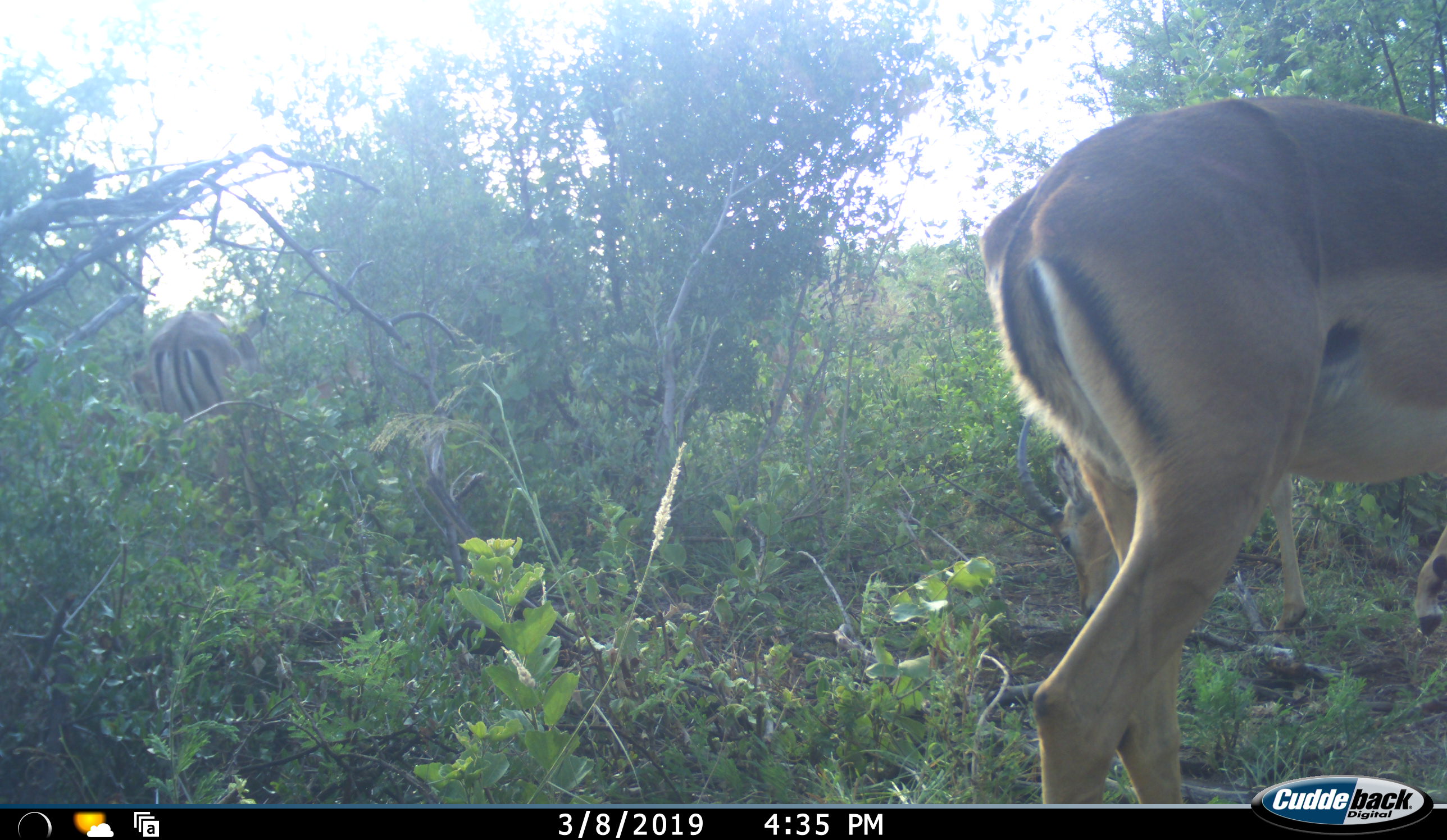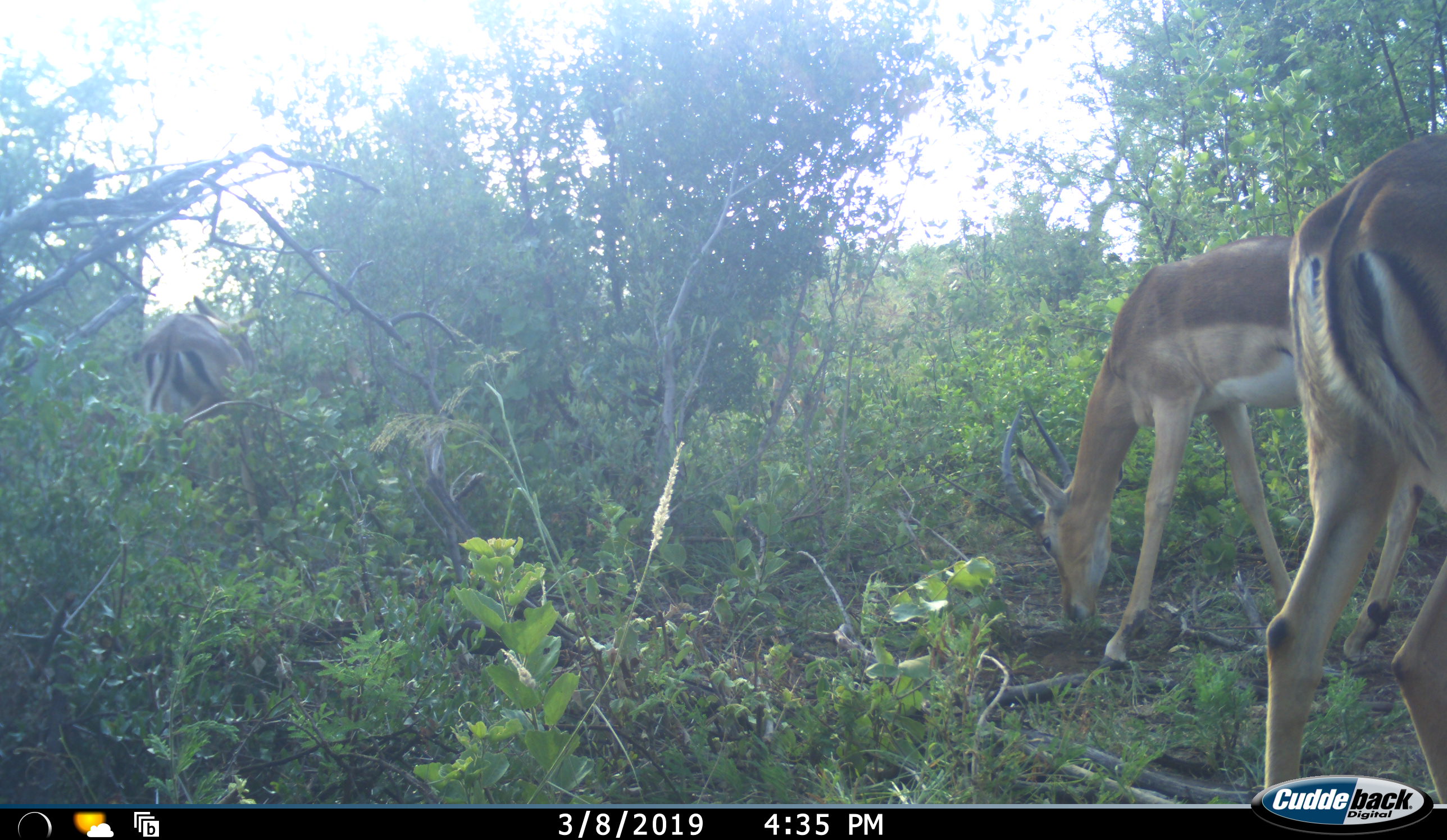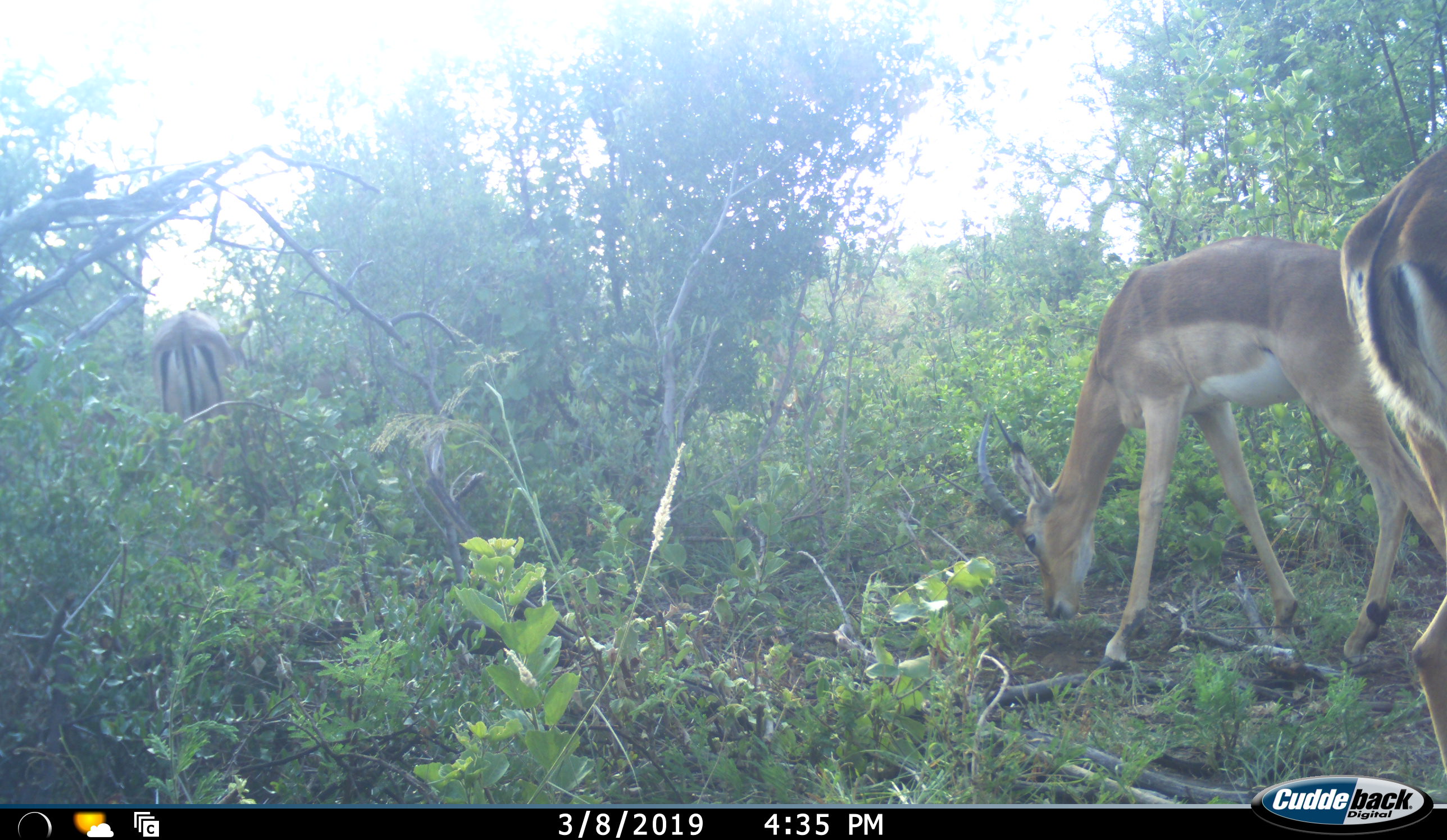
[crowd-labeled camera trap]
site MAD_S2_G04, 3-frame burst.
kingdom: Animalia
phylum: Chordata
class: Mammalia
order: Artiodactyla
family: Bovidae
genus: Aepyceros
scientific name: Aepyceros melampus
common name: impala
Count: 3.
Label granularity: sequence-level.